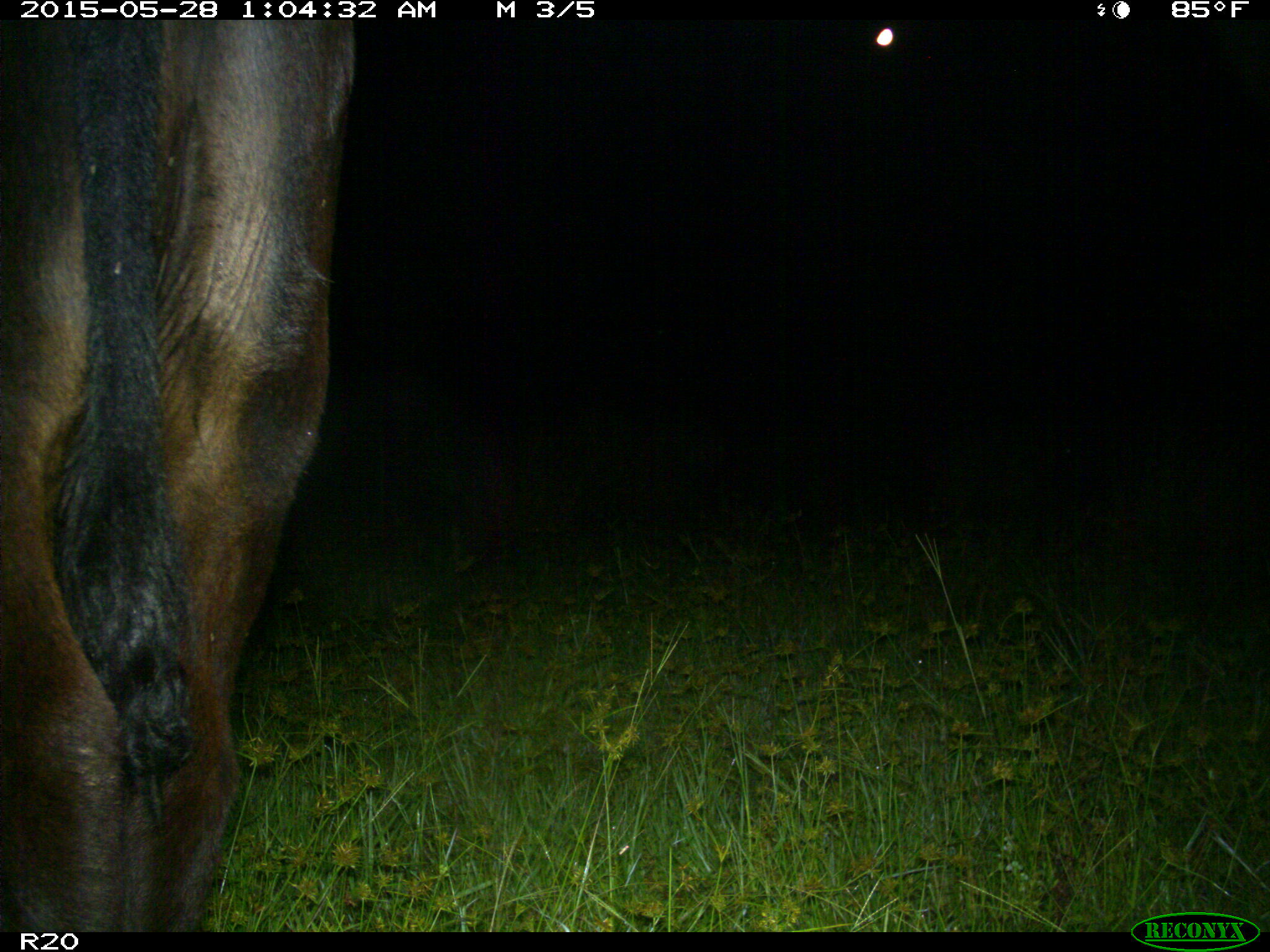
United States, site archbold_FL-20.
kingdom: Animalia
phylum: Chordata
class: Mammalia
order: Artiodactyla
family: Bovidae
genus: Bos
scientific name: Bos taurus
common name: domestic cow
Bos taurus (domestic cow).